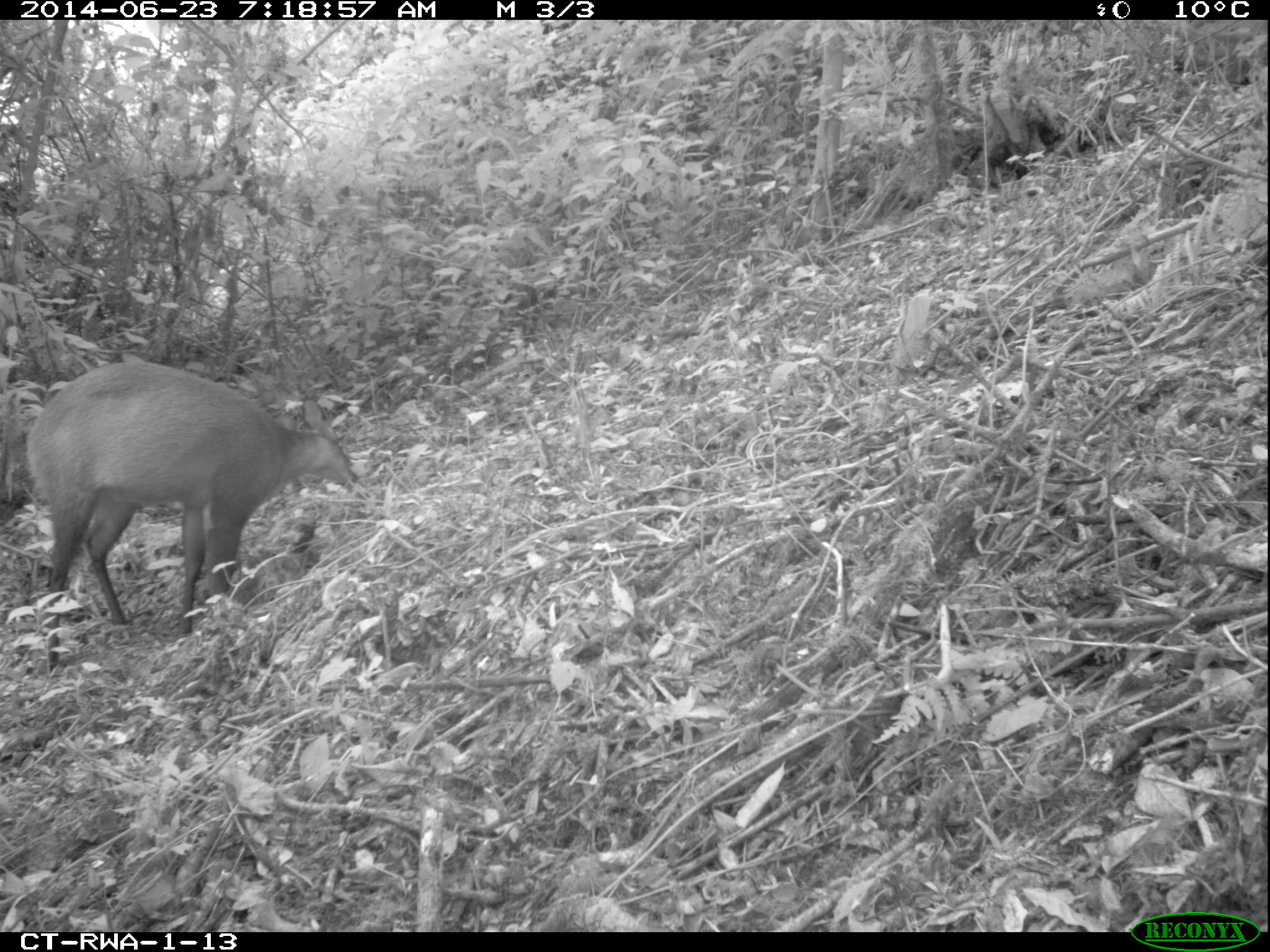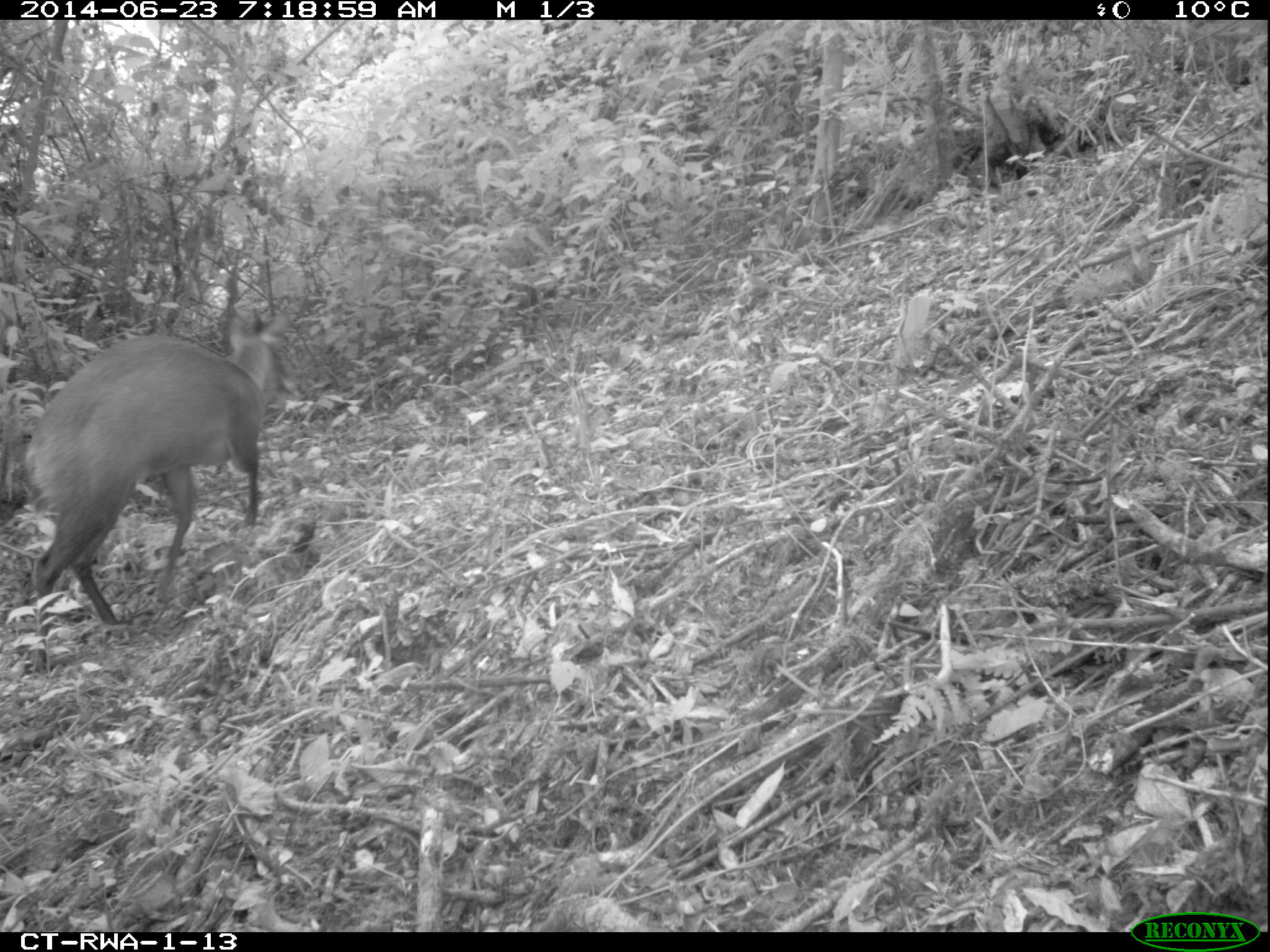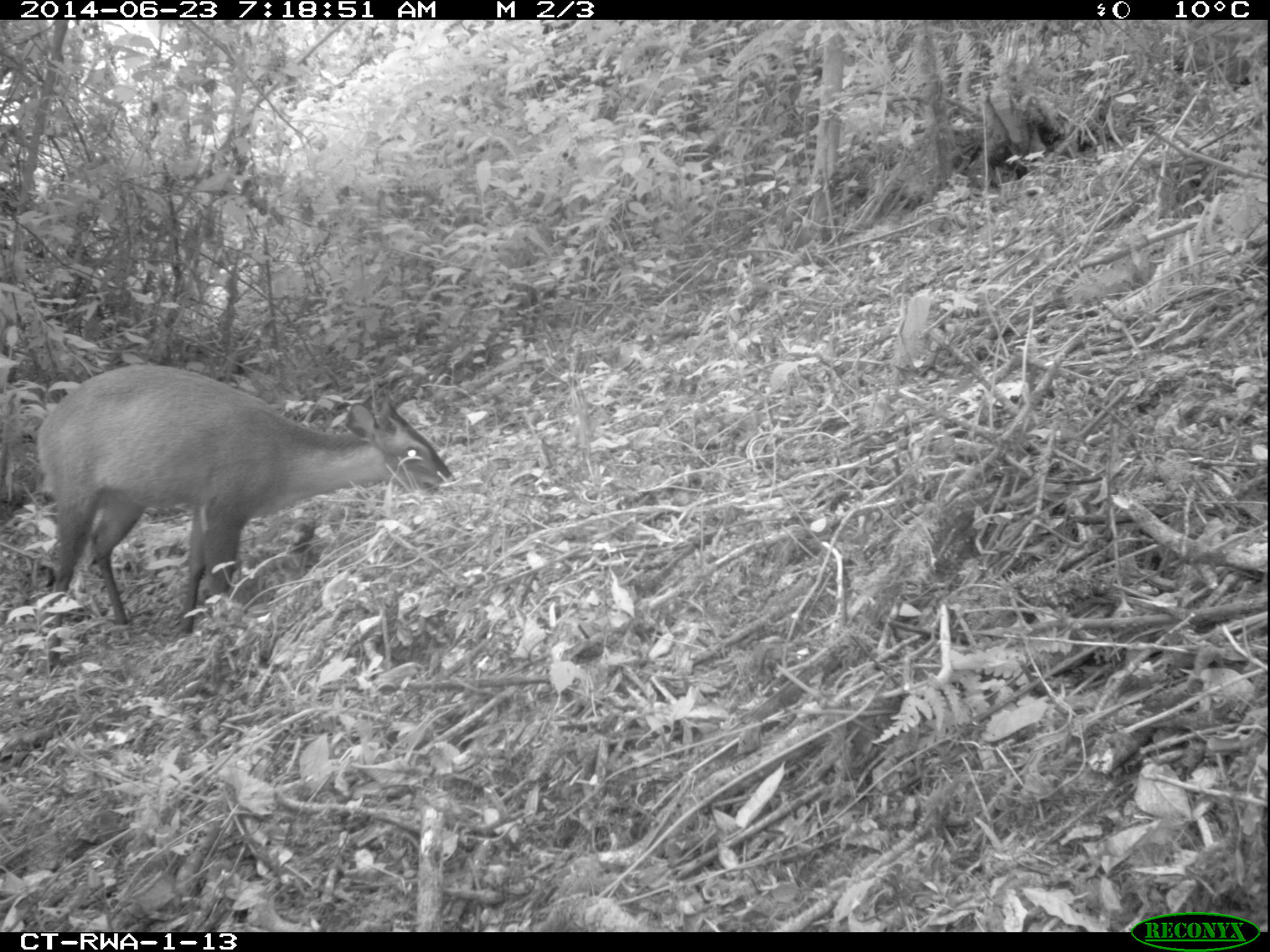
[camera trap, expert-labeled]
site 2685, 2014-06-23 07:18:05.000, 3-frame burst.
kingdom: Animalia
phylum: Chordata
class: Mammalia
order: Artiodactyla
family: Bovidae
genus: Cephalophus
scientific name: Cephalophus nigrifrons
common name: black-fronted duiker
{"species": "Cephalophus nigrifrons (black-fronted duiker)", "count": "1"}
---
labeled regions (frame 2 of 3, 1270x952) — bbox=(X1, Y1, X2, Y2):
cephalophus nigrifrons: bbox=(16, 308, 290, 674)